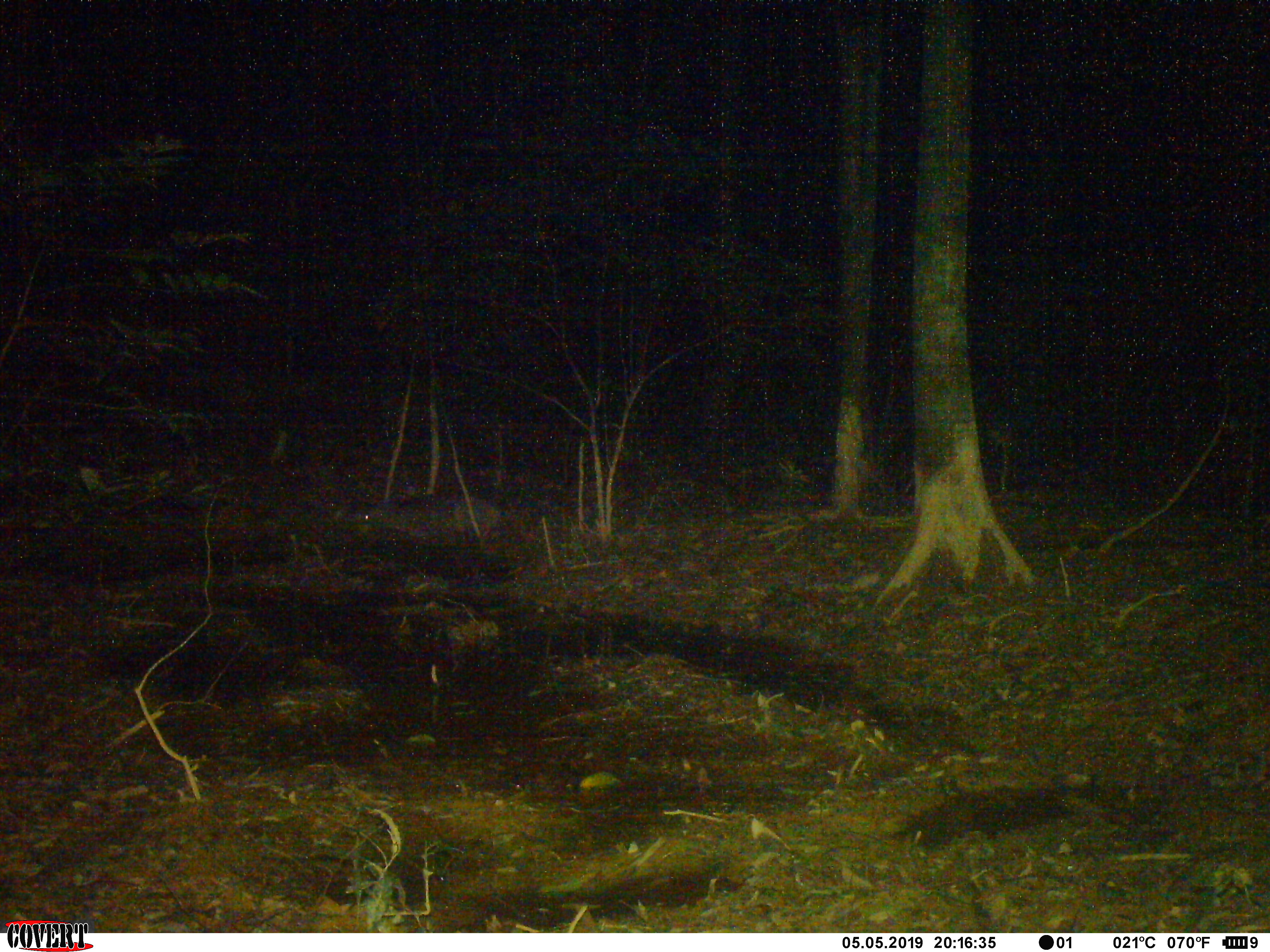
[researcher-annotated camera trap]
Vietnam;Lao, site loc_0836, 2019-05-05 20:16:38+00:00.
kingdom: Animalia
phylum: Chordata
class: Mammalia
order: Artiodactyla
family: Suidae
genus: Sus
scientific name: Sus scrofa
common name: eurasian wild pig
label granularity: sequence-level